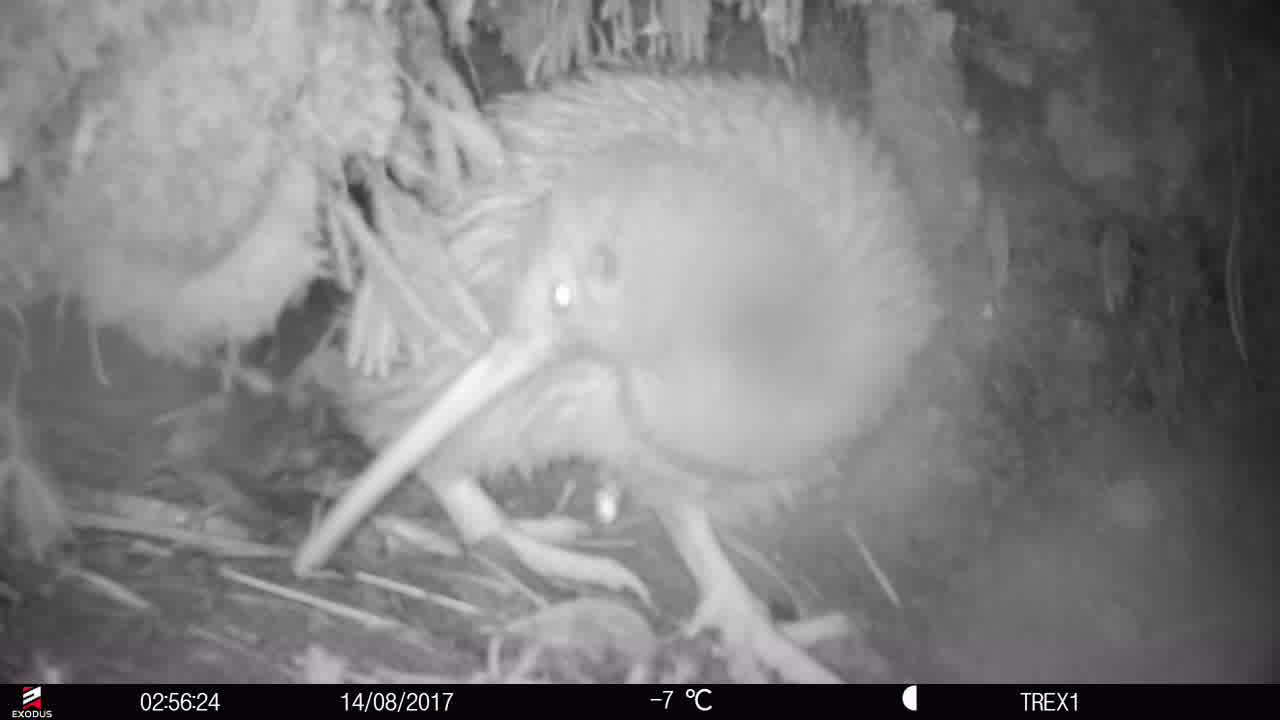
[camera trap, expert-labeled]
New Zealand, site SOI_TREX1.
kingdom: Animalia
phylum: Chordata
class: Aves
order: Apterygiformes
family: Apterygidae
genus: Apteryx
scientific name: Apteryx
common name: kiwi